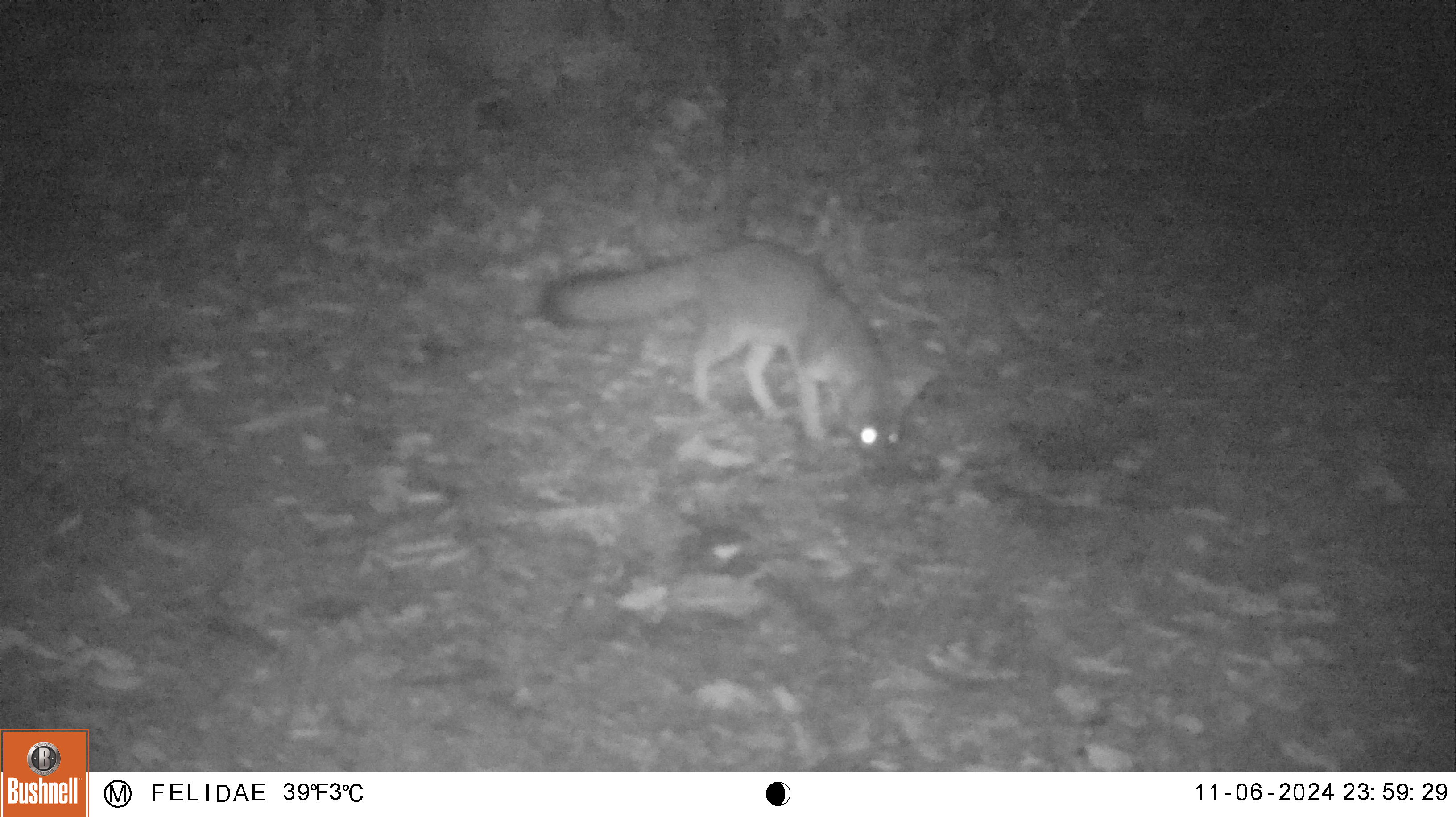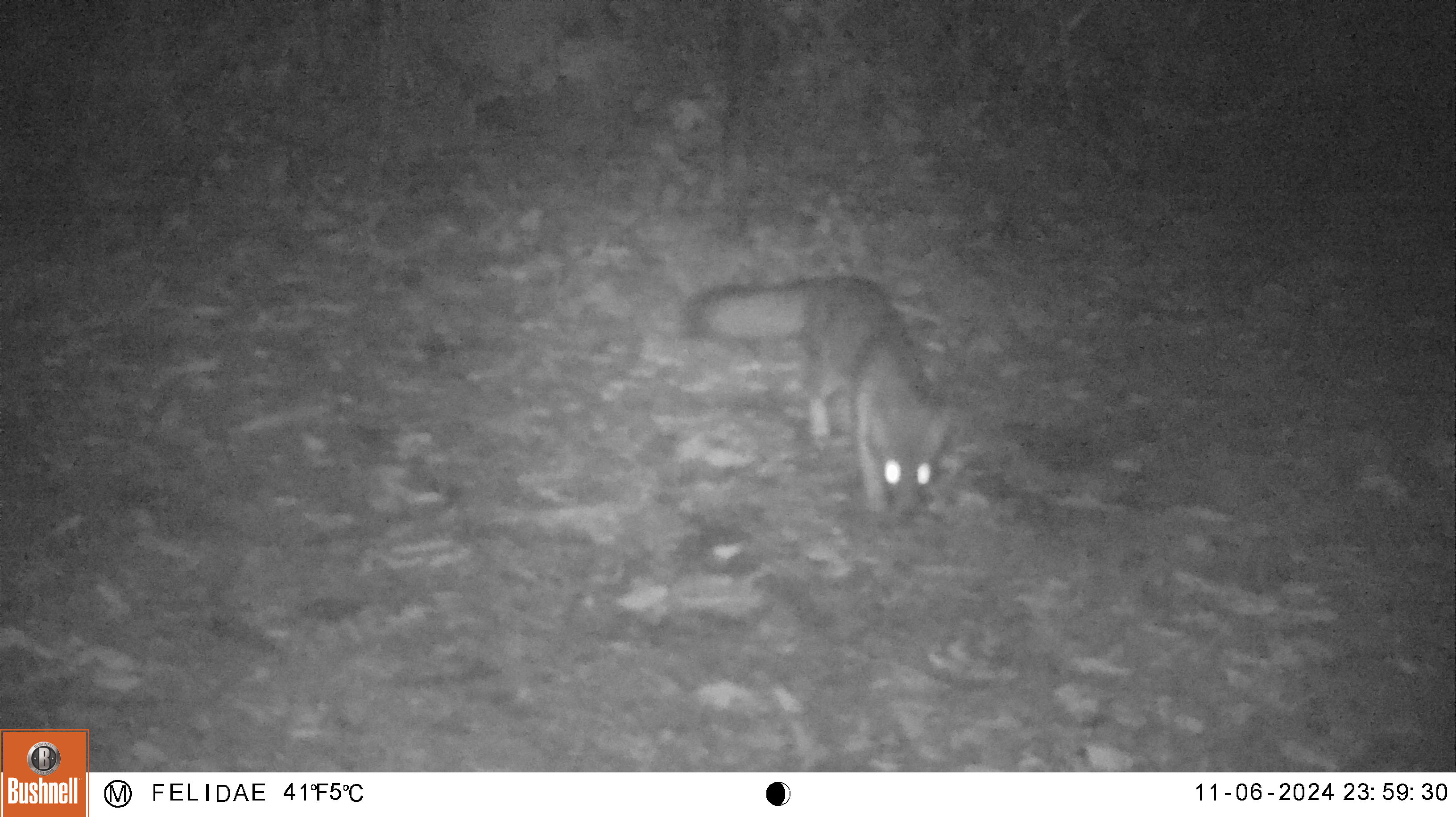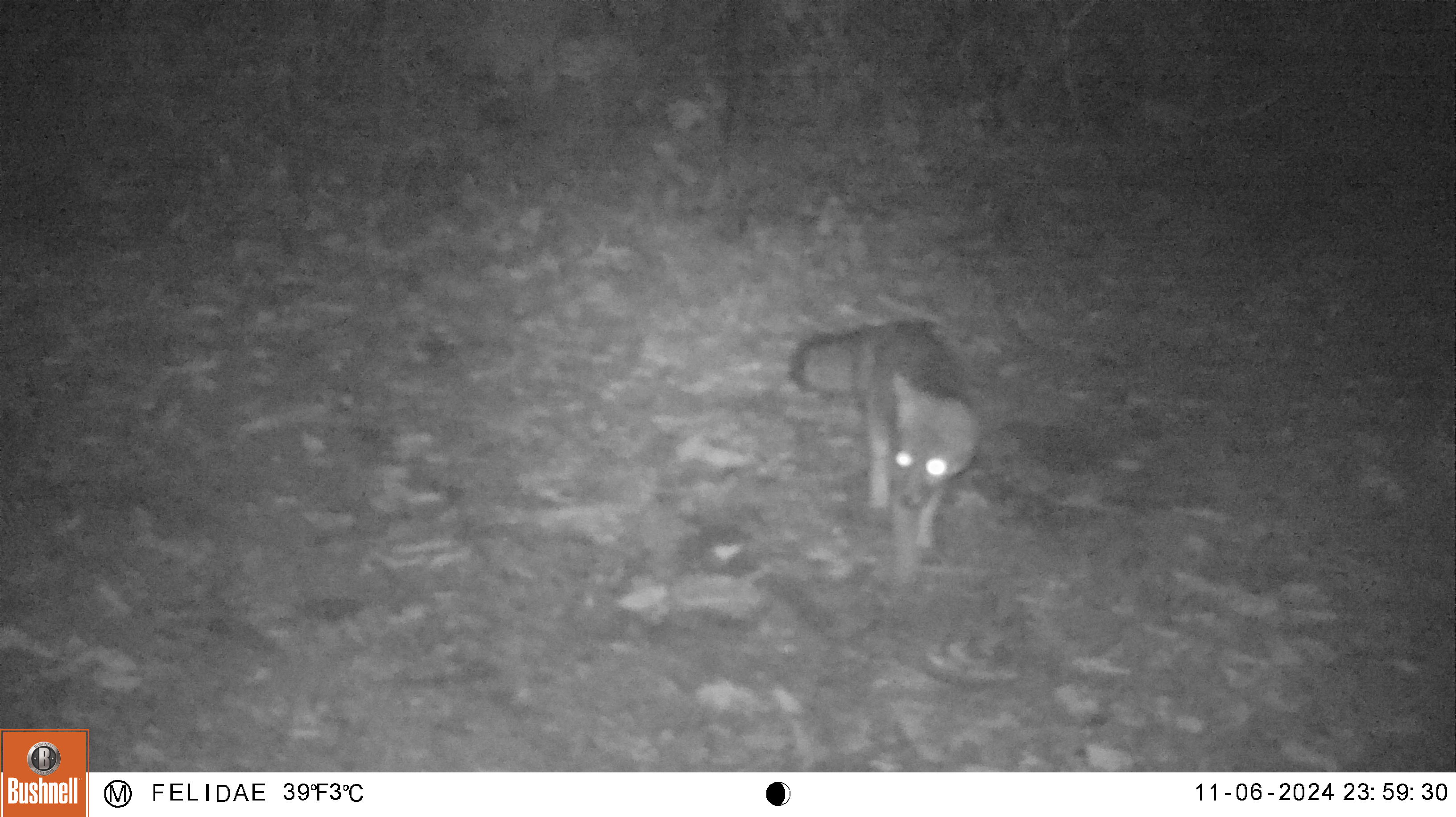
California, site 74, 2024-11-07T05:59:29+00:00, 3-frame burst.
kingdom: Animalia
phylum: Chordata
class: Mammalia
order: Carnivora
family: Canidae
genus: Urocyon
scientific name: Urocyon cinereoargenteus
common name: gray fox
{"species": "gray fox (Urocyon cinereoargenteus)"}